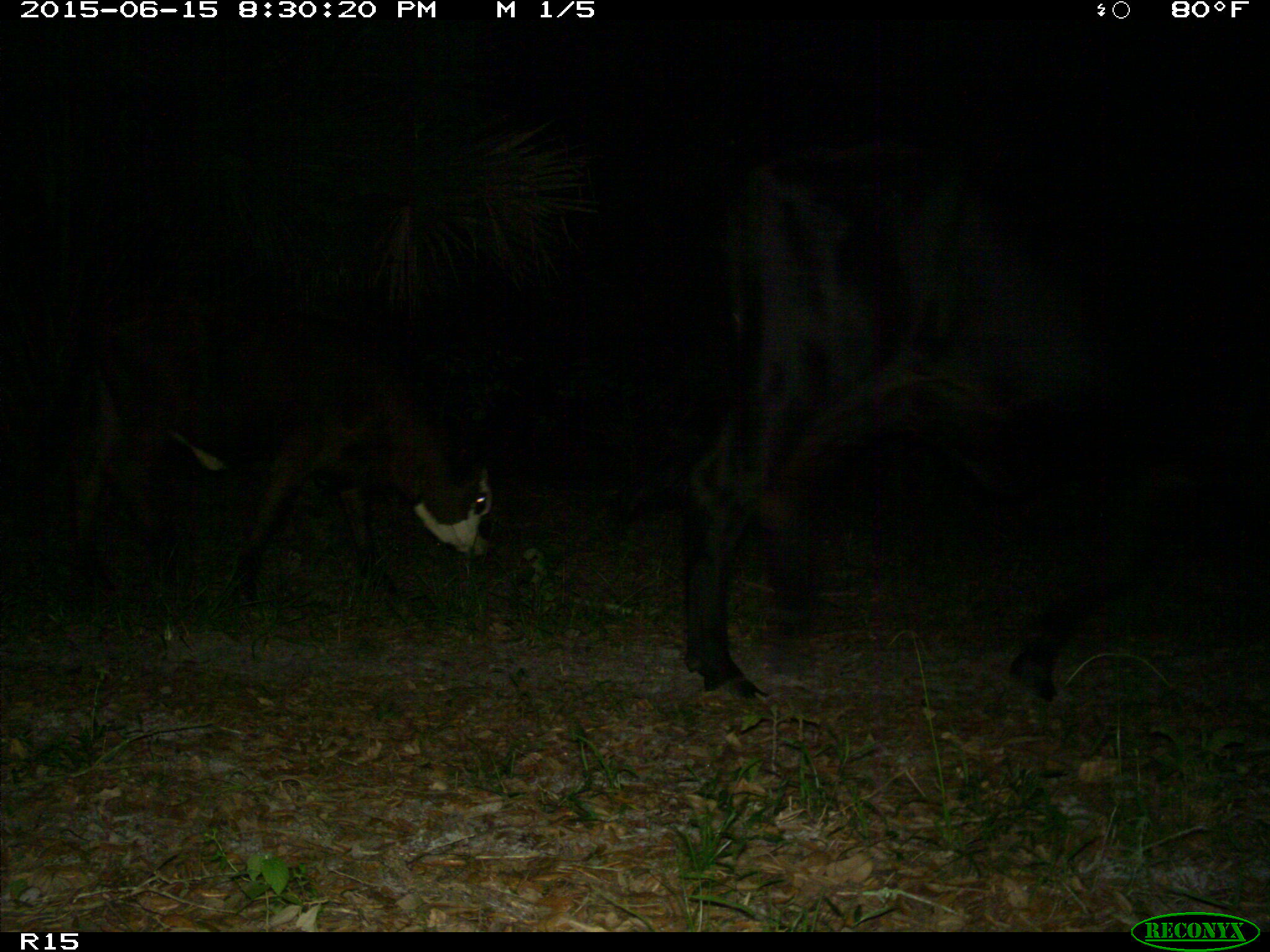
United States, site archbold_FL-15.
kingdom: Animalia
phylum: Chordata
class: Mammalia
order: Artiodactyla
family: Bovidae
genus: Bos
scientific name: Bos taurus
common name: domestic cow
Bos taurus (domestic cow).